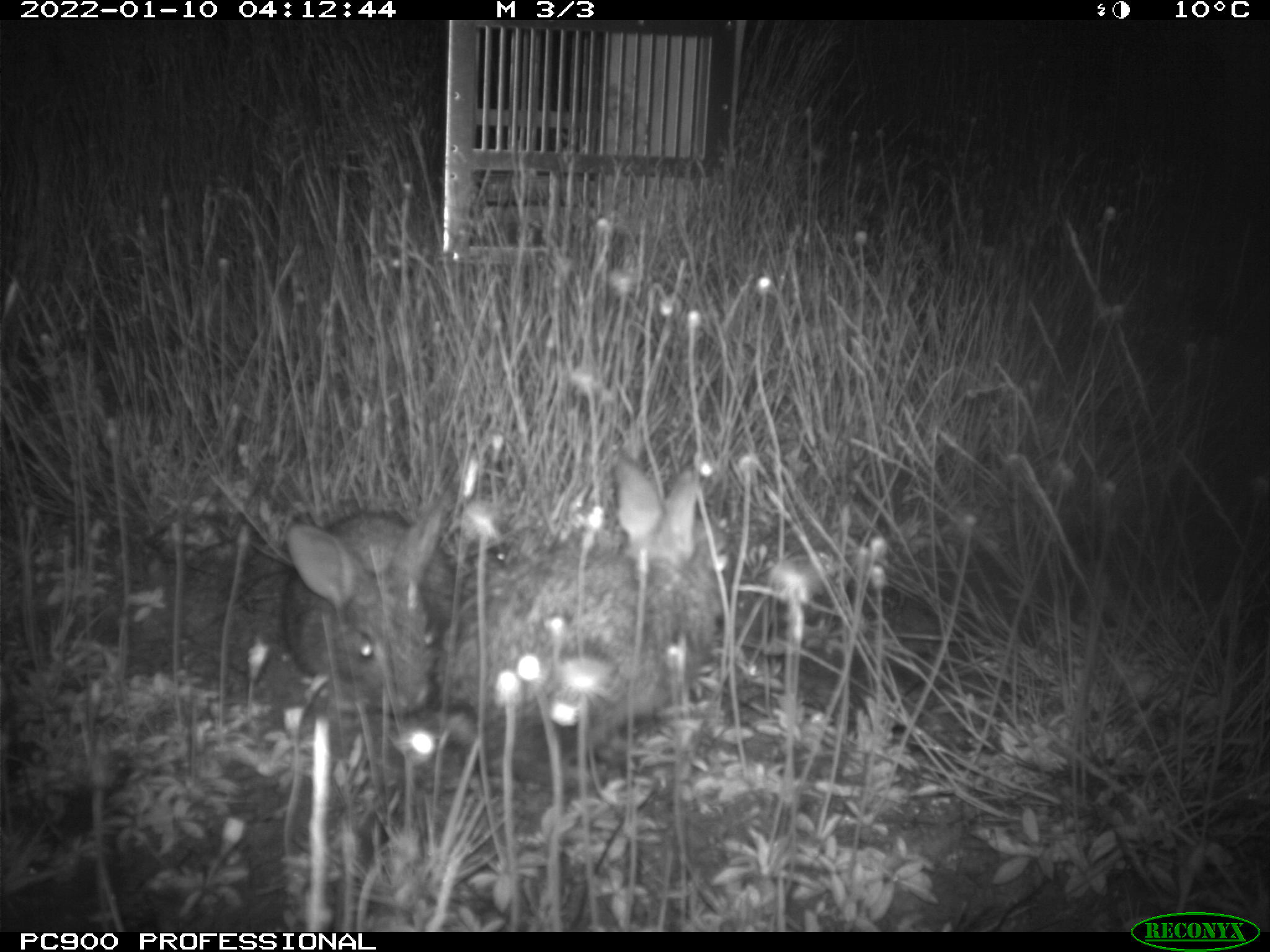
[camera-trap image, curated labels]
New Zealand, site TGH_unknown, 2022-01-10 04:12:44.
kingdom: Animalia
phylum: Chordata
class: Mammalia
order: Lagomorpha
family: Leporidae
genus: Oryctolagus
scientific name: Oryctolagus cuniculus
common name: european rabbit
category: rabbit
Rabbit (european rabbit) (Oryctolagus cuniculus).